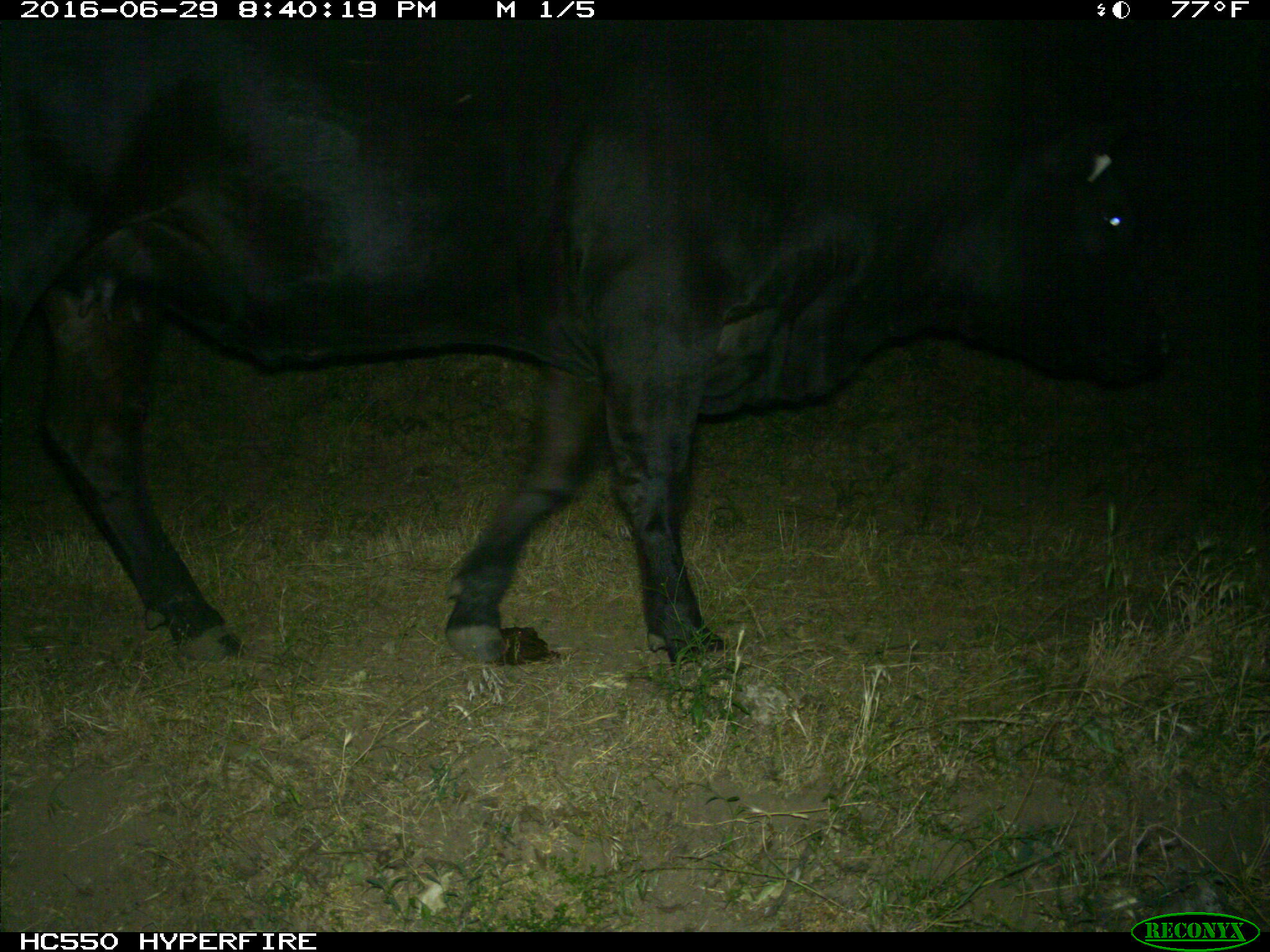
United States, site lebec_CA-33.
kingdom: Animalia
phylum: Chordata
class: Mammalia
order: Artiodactyla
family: Bovidae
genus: Bos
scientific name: Bos taurus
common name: domestic cow